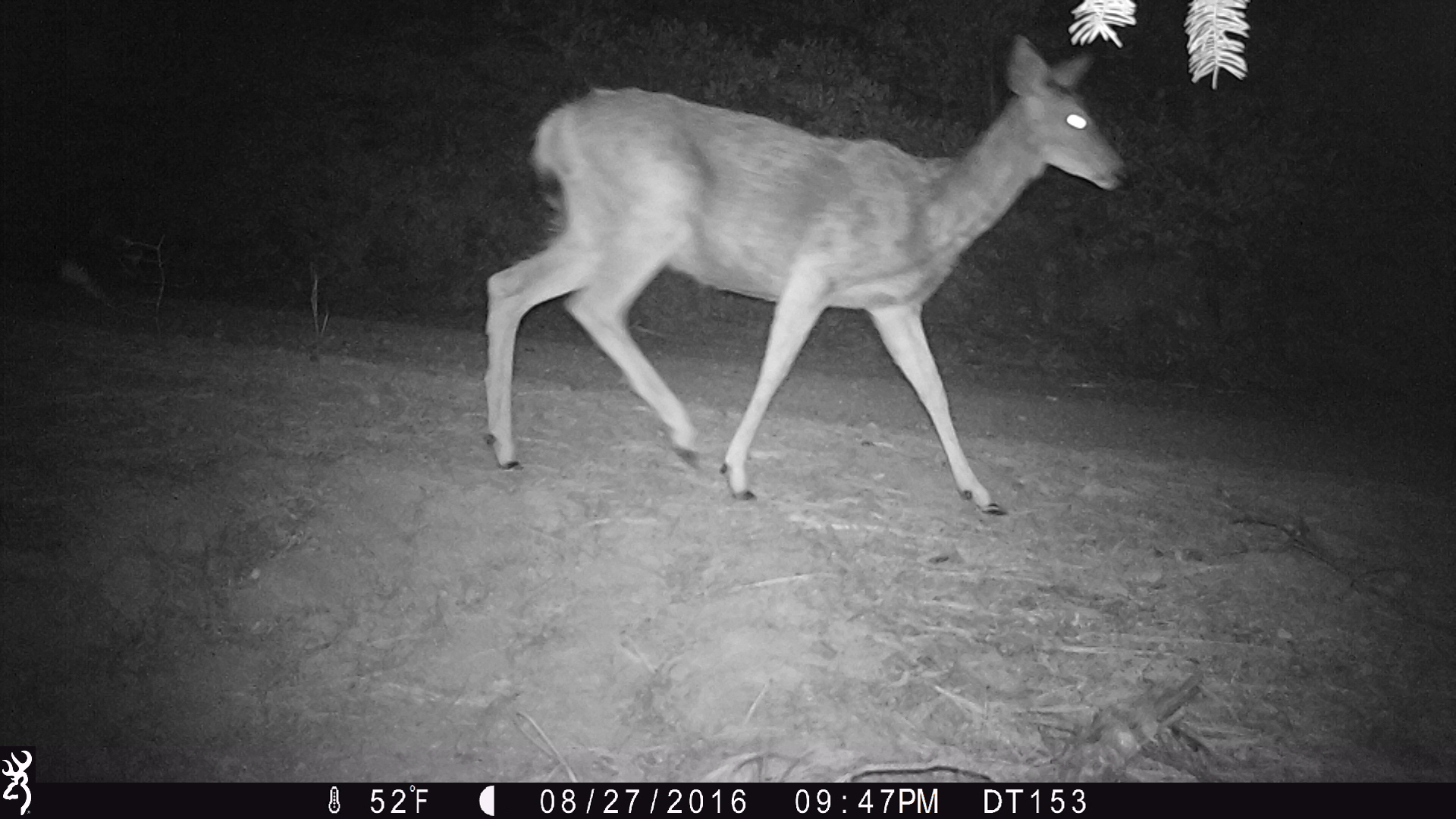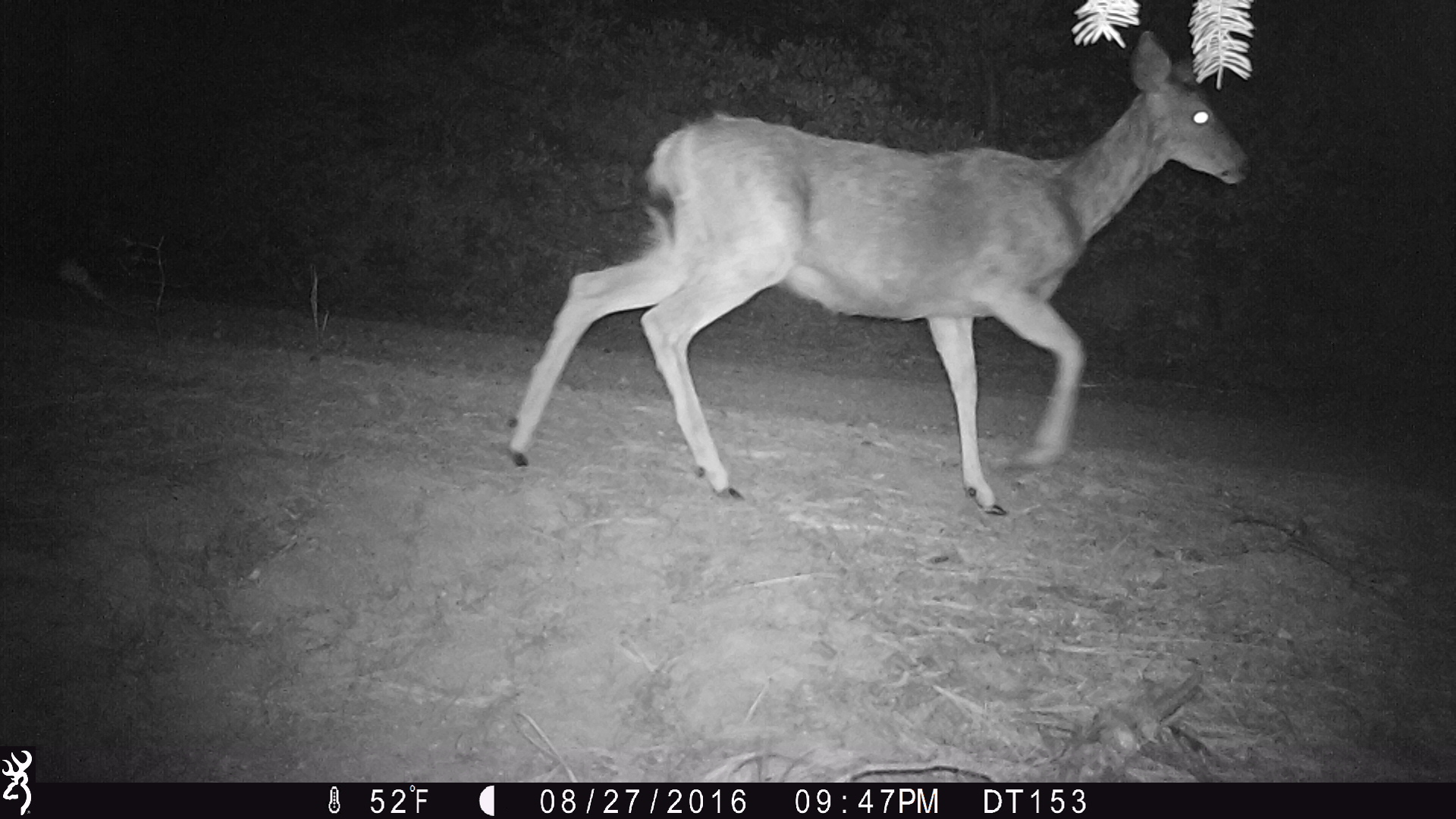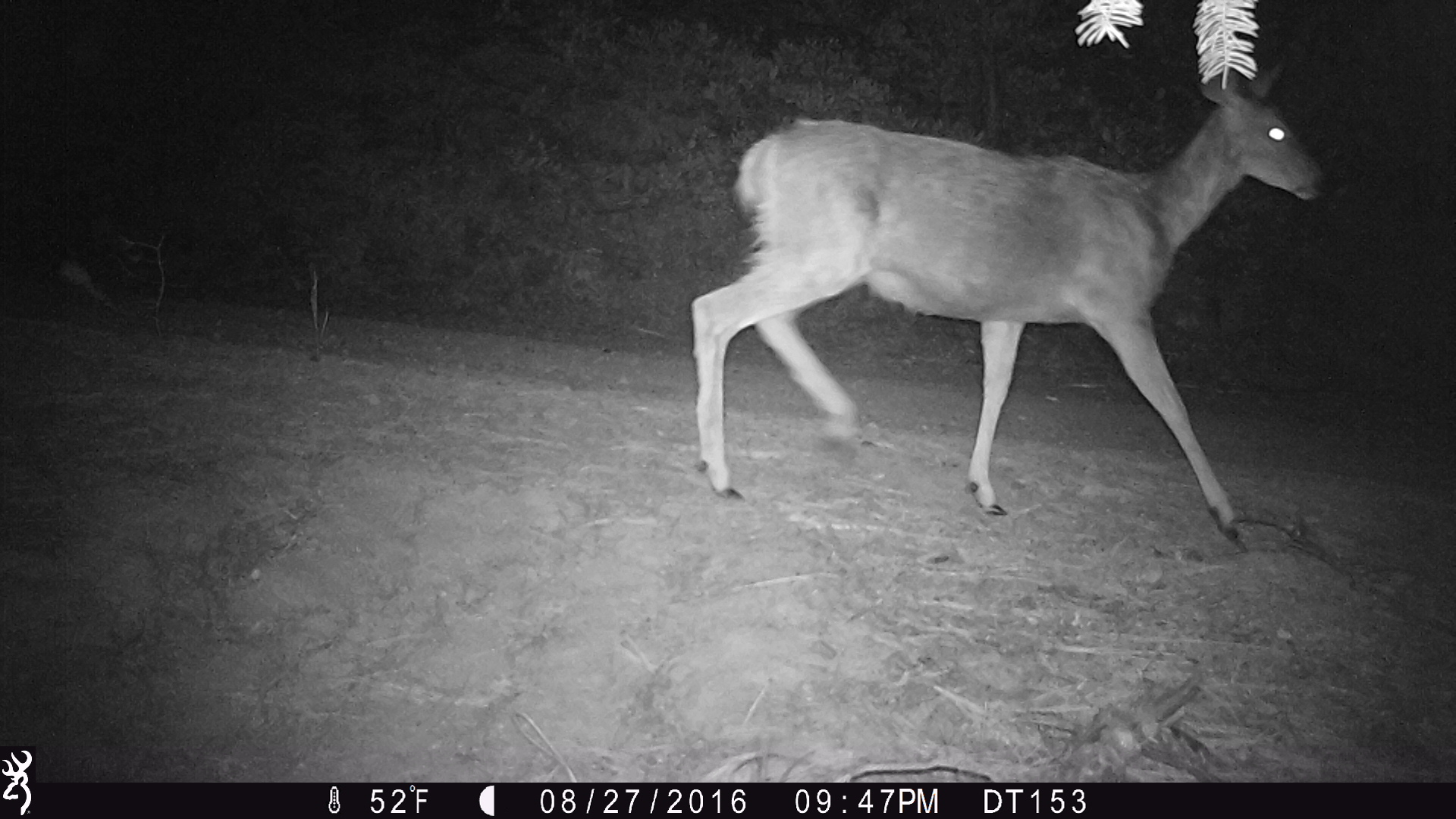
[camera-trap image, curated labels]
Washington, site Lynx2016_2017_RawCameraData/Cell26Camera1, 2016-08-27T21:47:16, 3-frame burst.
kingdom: Animalia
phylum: Chordata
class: Mammalia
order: Artiodactyla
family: Cervidae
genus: Odocoileus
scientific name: Odocoileus hemionus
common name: mule deer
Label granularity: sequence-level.